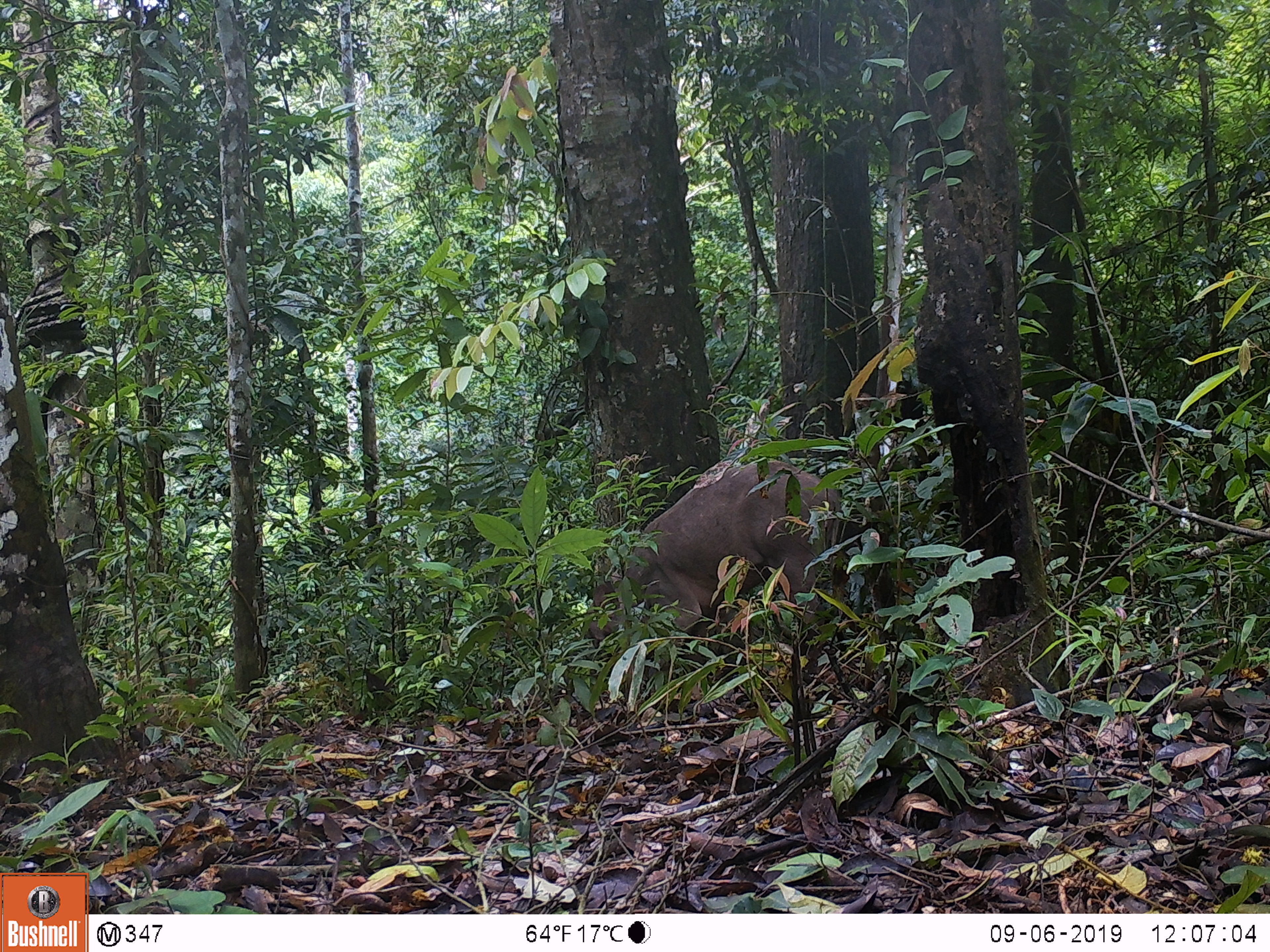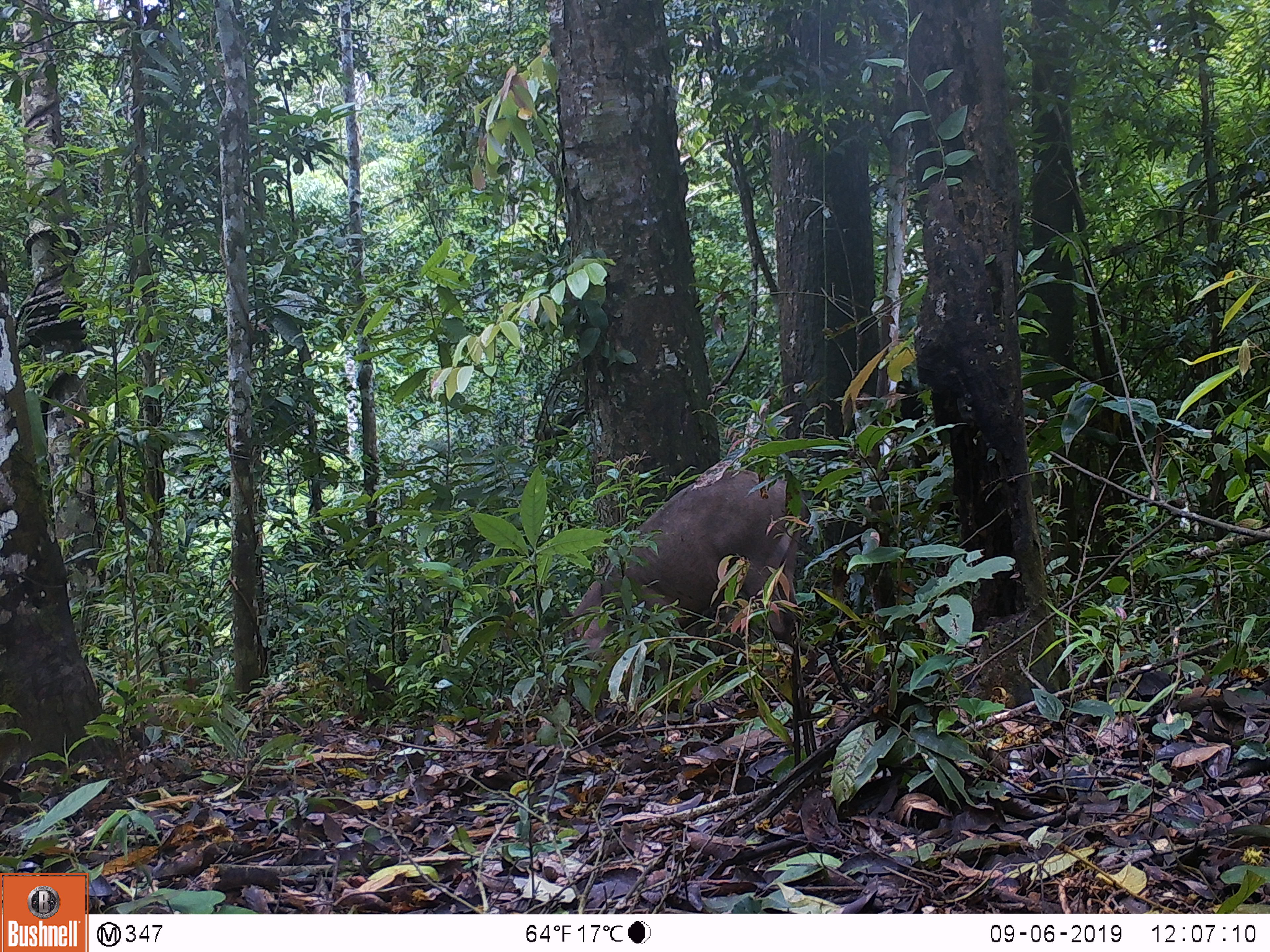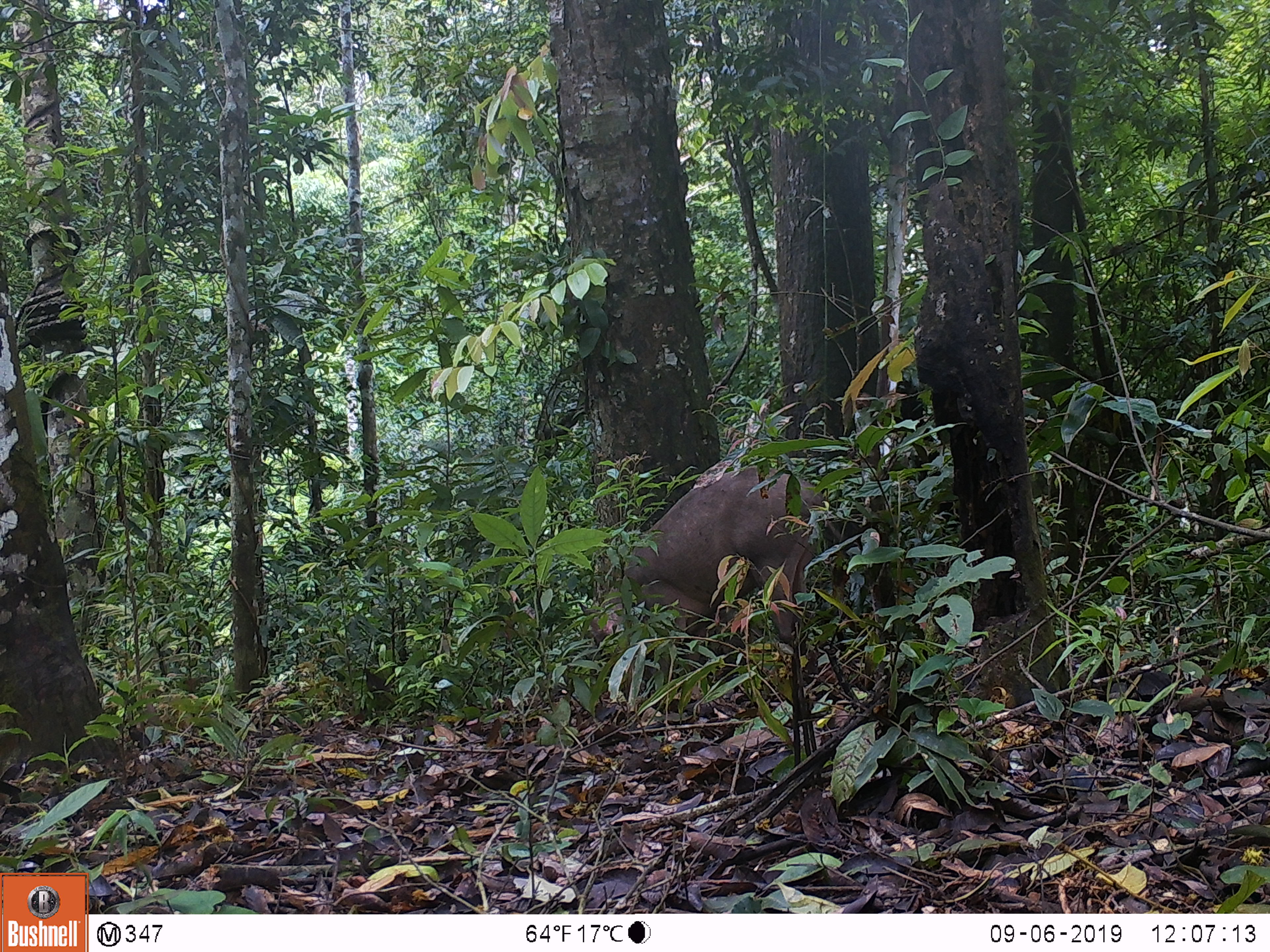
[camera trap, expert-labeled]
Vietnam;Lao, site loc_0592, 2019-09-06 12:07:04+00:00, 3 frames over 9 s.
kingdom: Animalia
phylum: Chordata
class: Mammalia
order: Artiodactyla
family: Suidae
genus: Sus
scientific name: Sus scrofa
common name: eurasian wild pig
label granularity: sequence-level